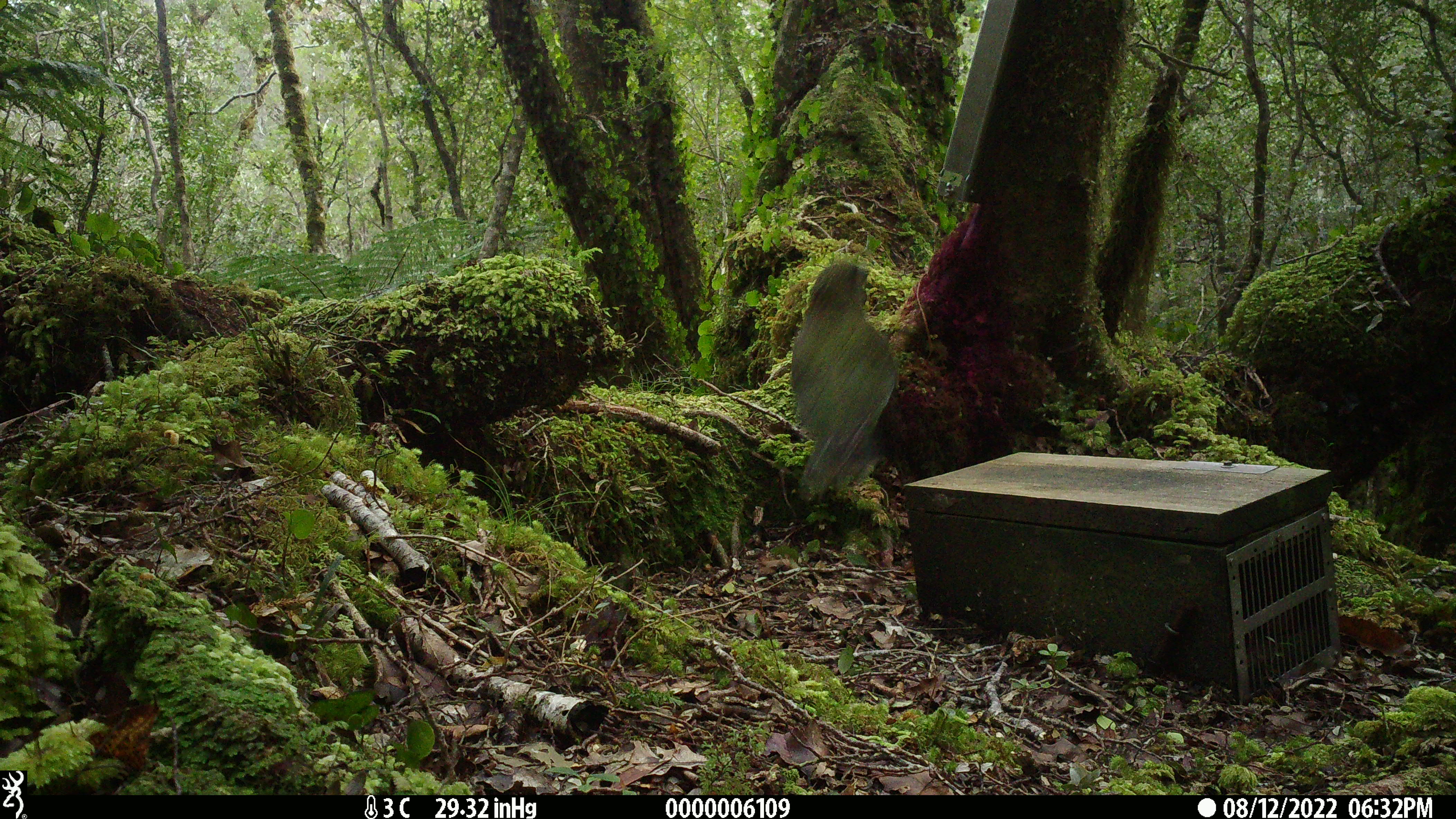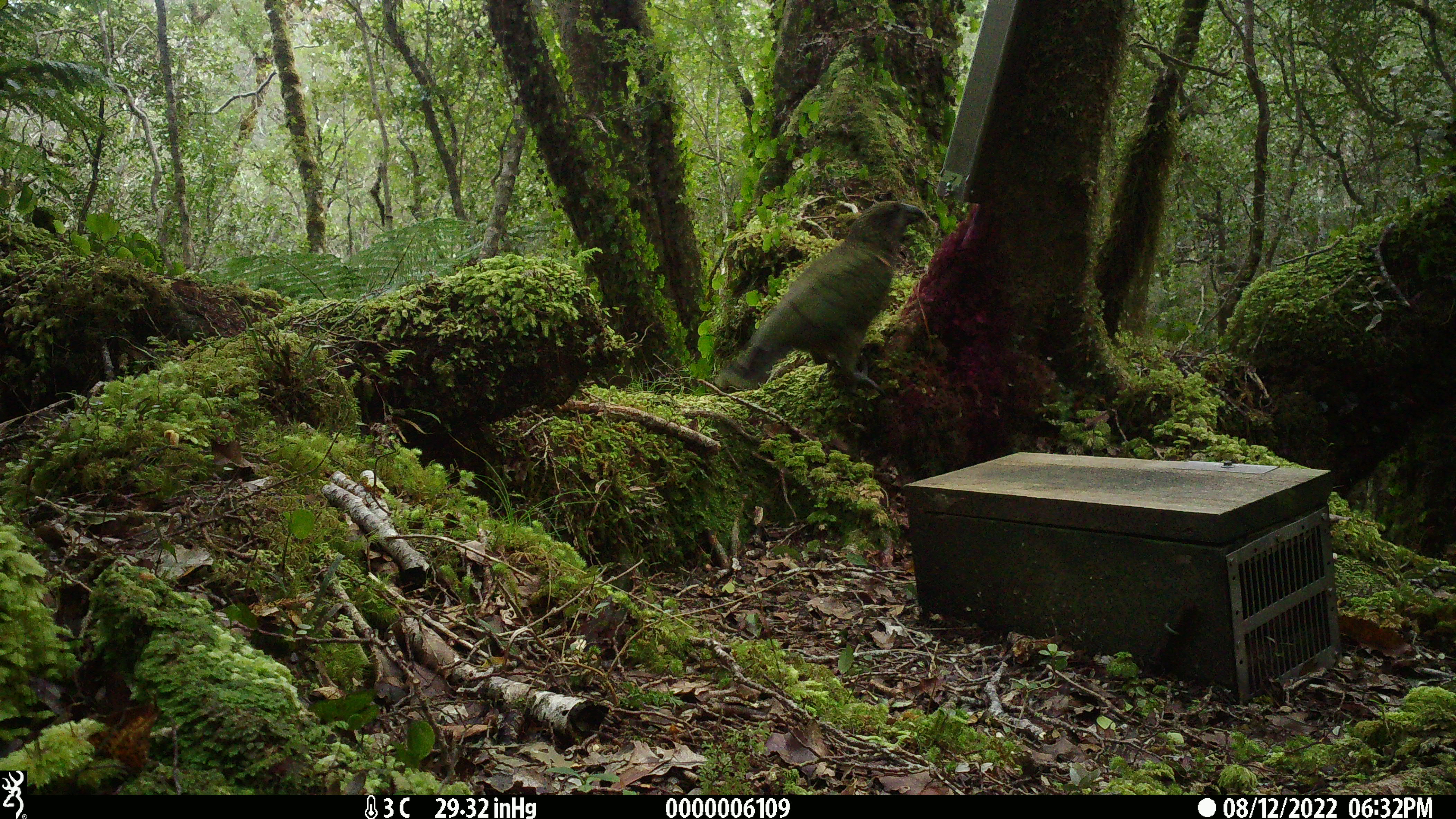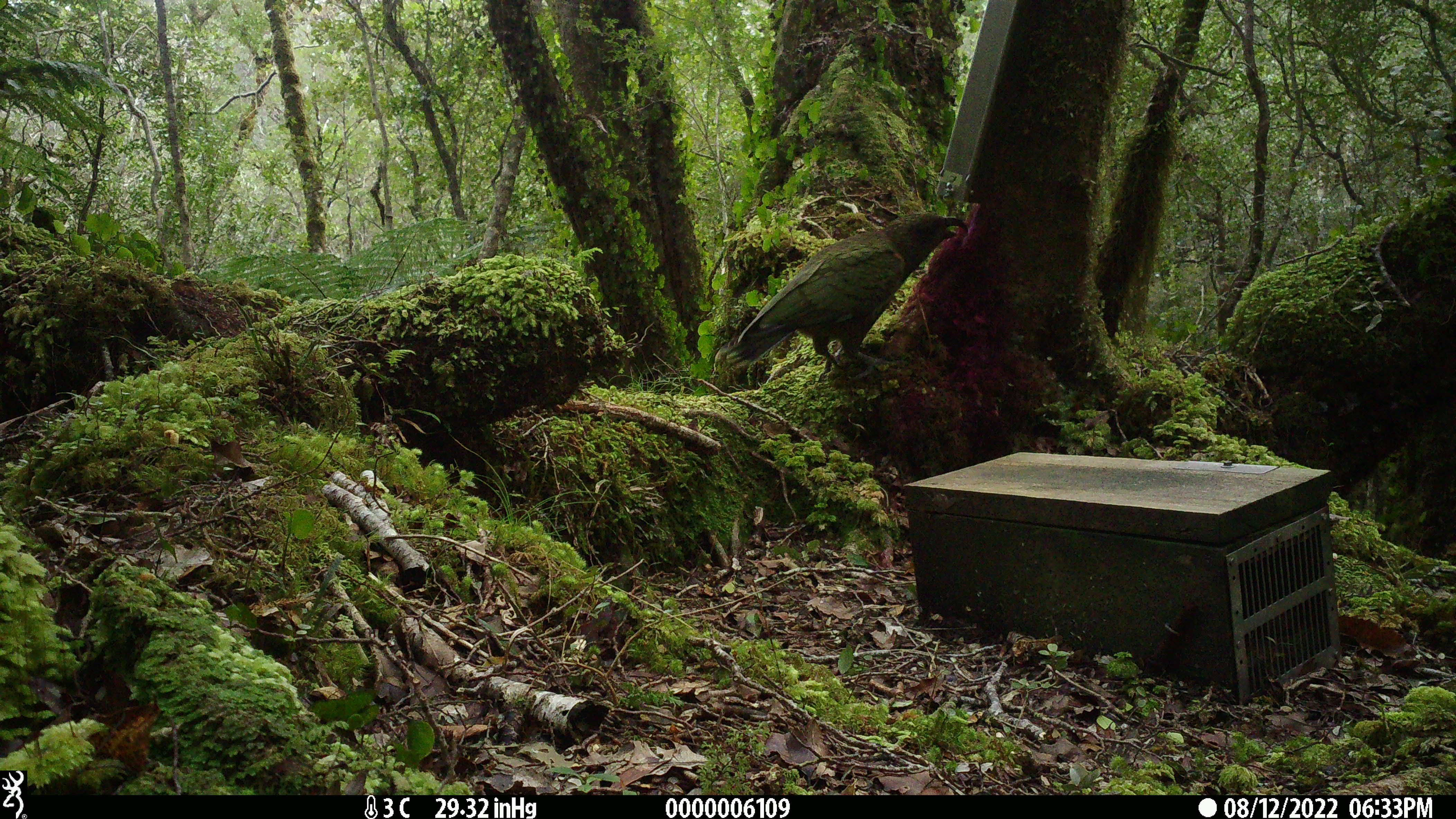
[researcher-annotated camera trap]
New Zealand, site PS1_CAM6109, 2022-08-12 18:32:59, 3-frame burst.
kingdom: Animalia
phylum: Chordata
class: Aves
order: Psittaciformes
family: Strigopidae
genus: Nestor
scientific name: Nestor notabilis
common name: kea